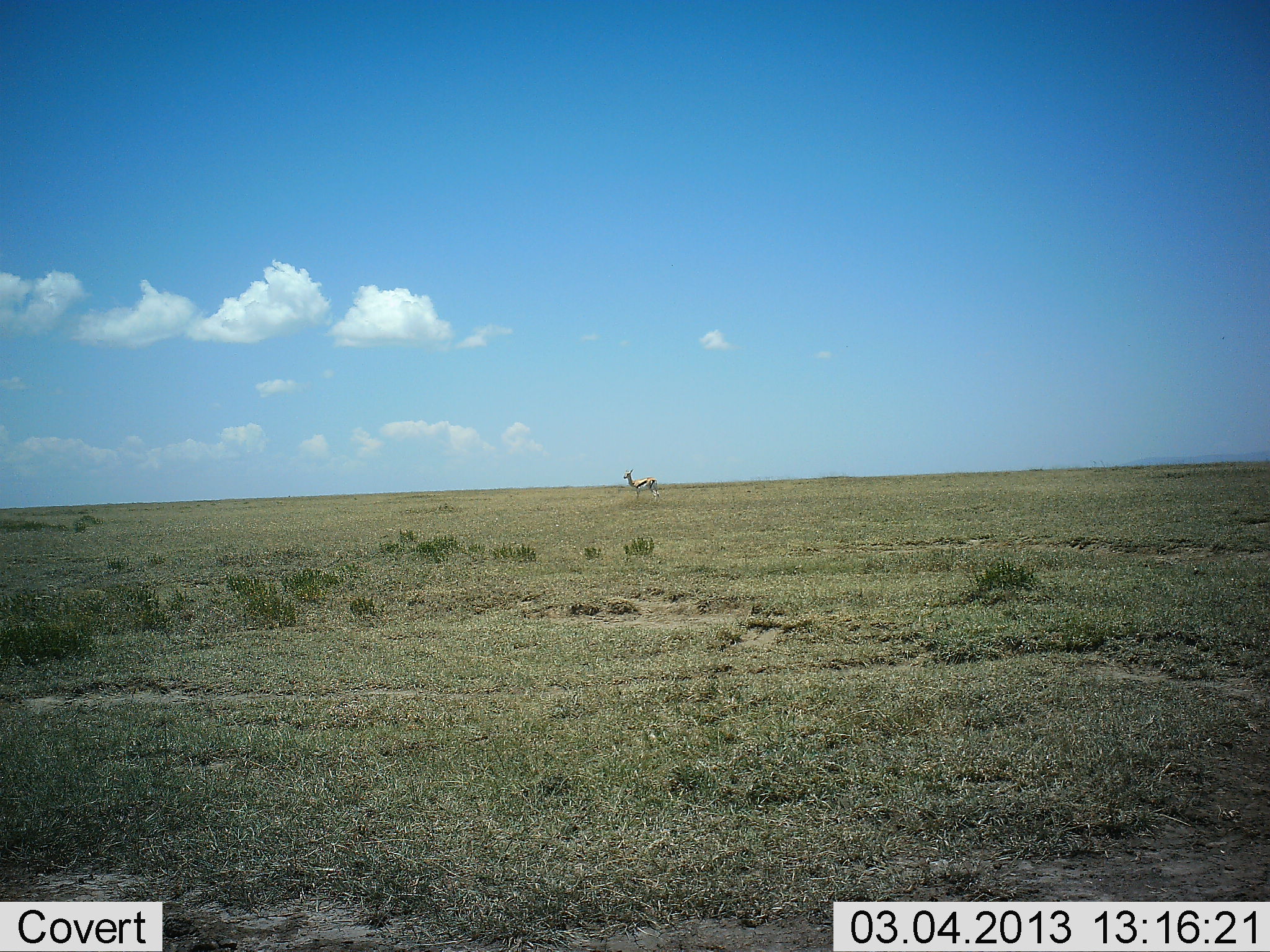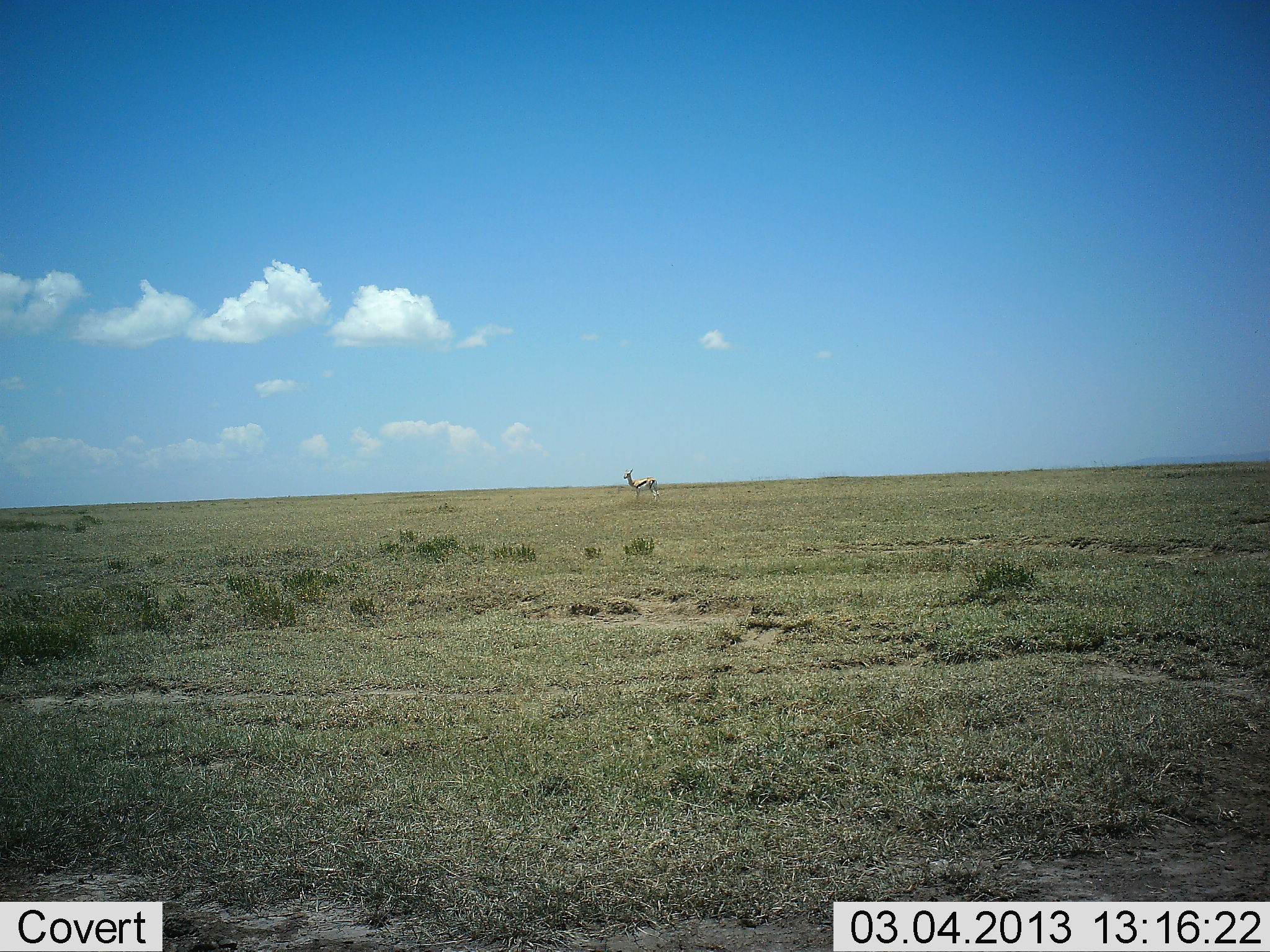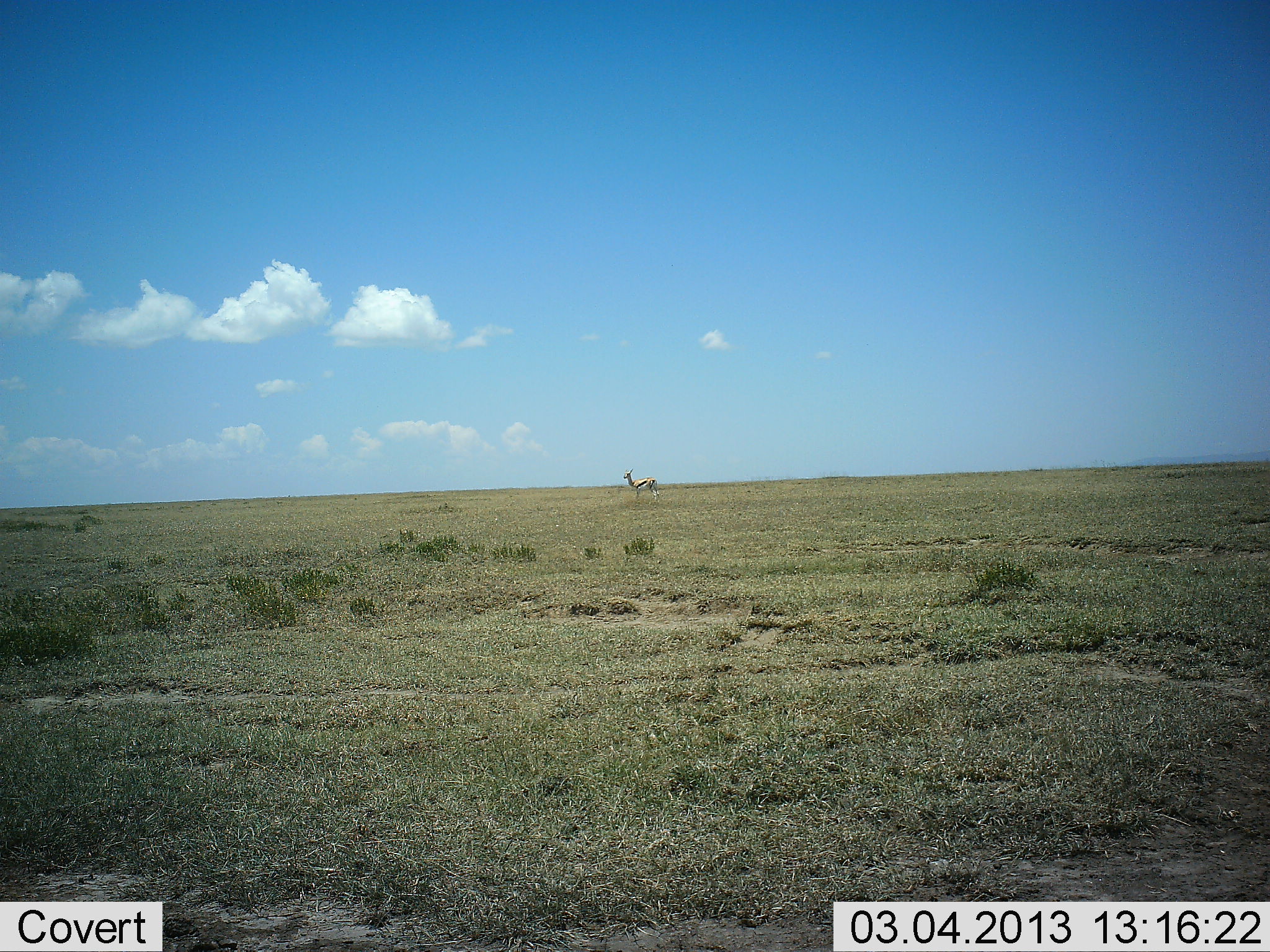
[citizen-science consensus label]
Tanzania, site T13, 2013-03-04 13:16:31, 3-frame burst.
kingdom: Animalia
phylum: Chordata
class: Mammalia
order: Artiodactyla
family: Bovidae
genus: Eudorcas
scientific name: Eudorcas thomsonii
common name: thomson's gazelle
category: gazellethomsons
Gazellethomsons (thomson's gazelle) (Eudorcas thomsonii), count 1. Behavior (volunteer vote fractions): standing 100%, resting 0%, moving 0%, interacting 0%. Young present (vote fraction): 0%. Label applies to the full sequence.